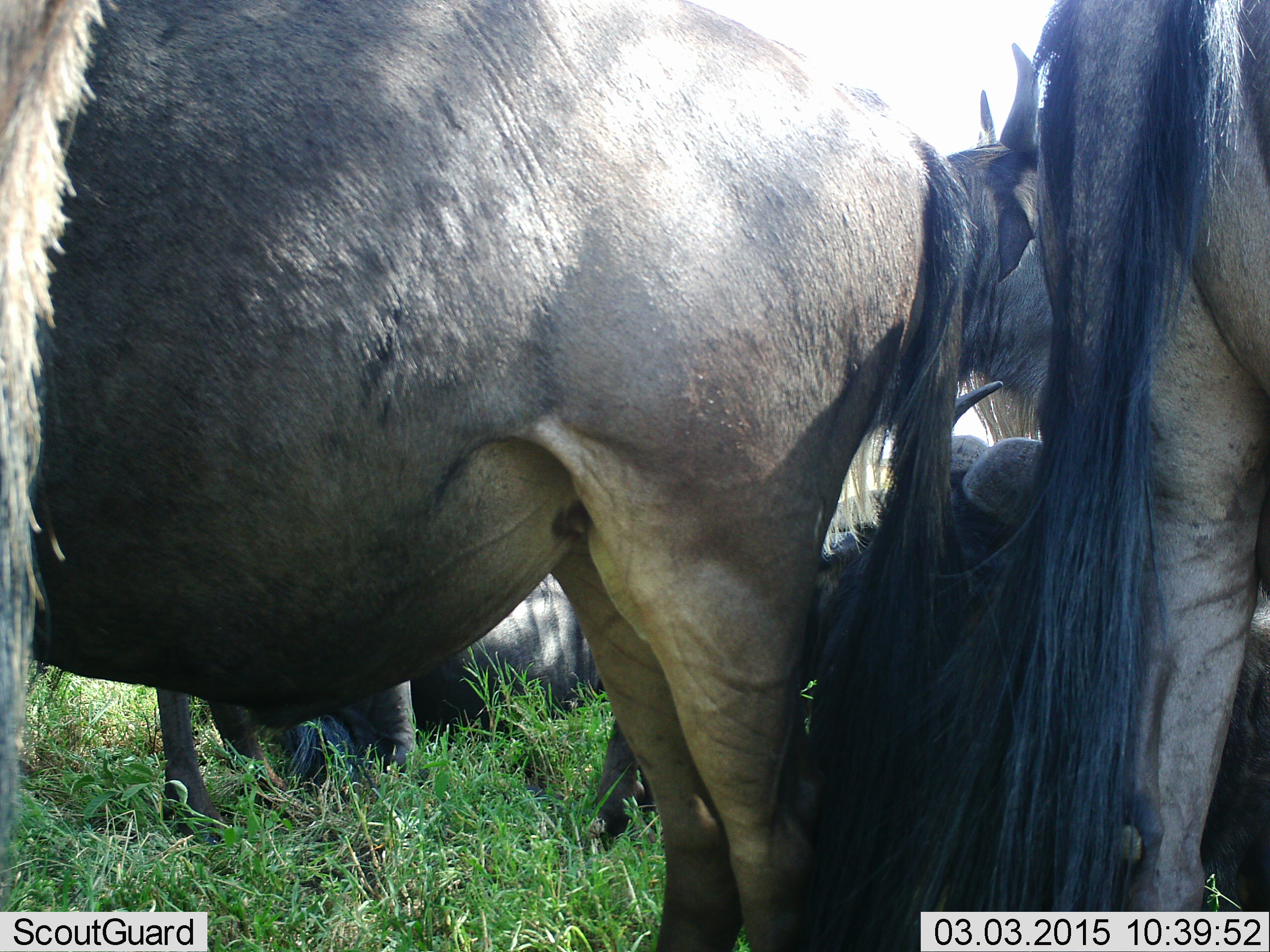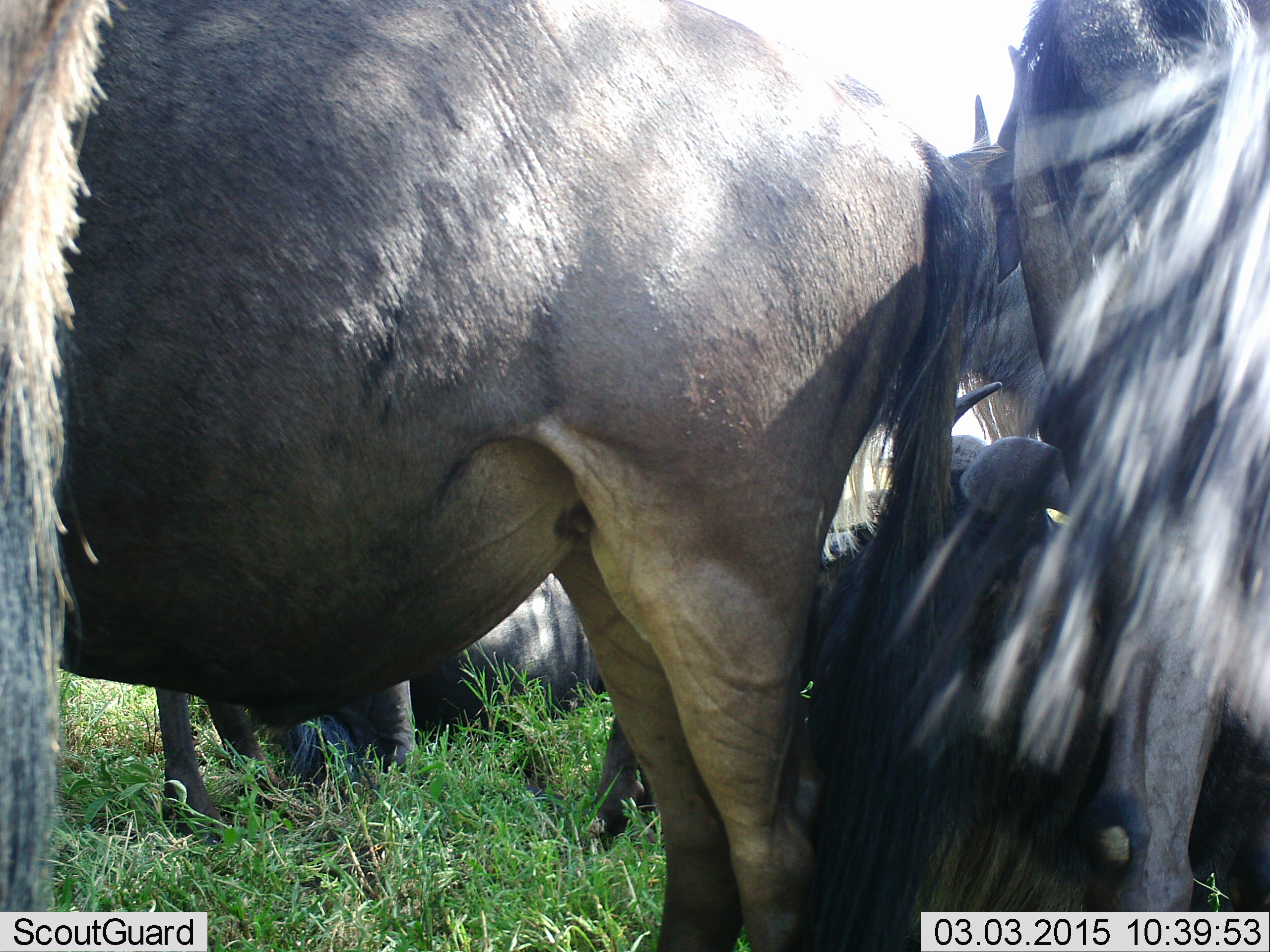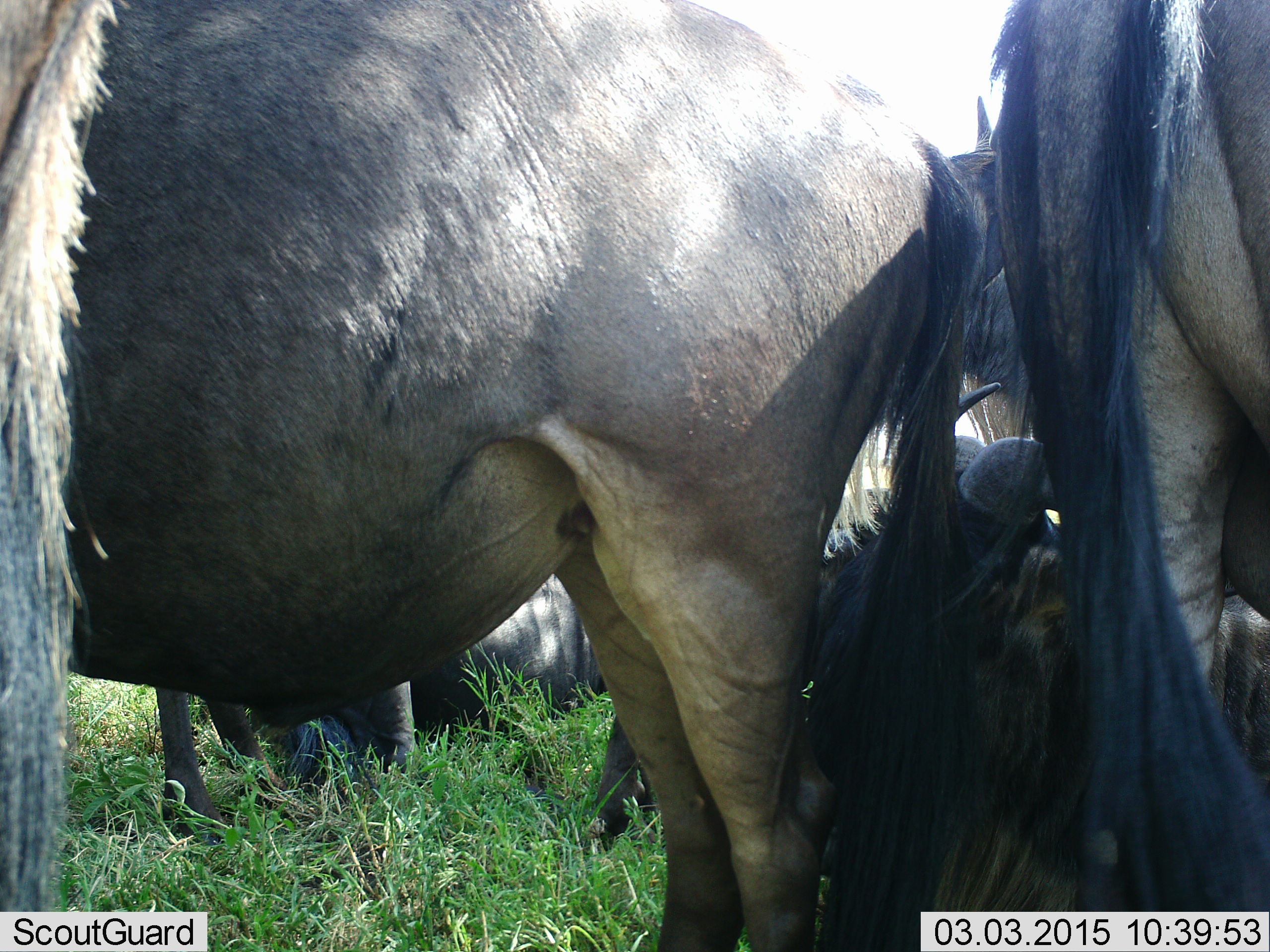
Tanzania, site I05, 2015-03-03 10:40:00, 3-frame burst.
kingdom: Animalia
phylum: Chordata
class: Mammalia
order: Artiodactyla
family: Bovidae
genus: Connochaetes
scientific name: Connochaetes taurinus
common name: blue wildebeest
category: wildebeest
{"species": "wildebeest (blue wildebeest) (Connochaetes taurinus)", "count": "6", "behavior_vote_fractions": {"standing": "100%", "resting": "90%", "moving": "0%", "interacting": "10%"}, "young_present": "0%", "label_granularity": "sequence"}